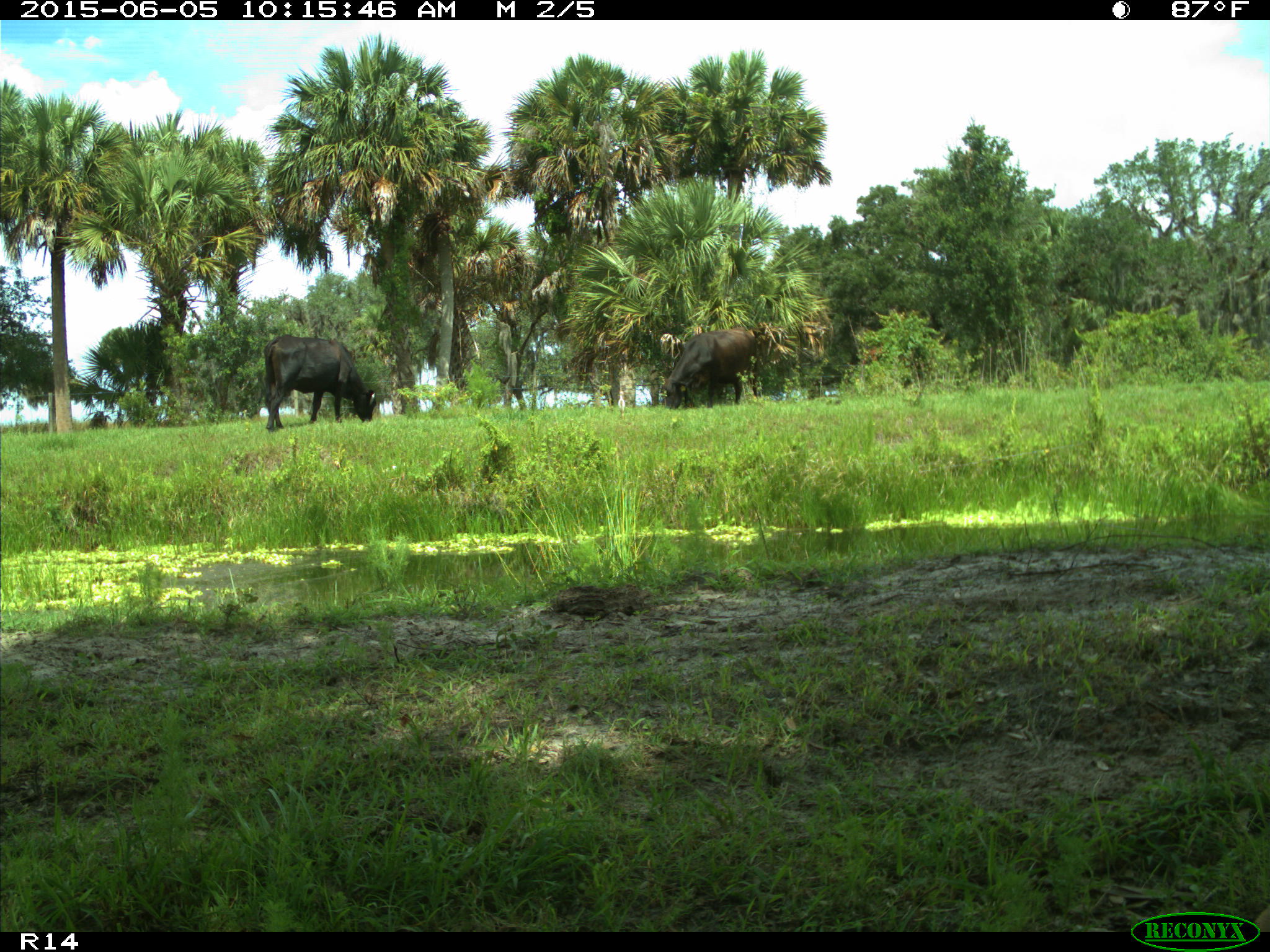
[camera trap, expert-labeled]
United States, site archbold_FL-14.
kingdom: Animalia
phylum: Chordata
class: Mammalia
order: Artiodactyla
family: Bovidae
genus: Bos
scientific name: Bos taurus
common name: domestic cow